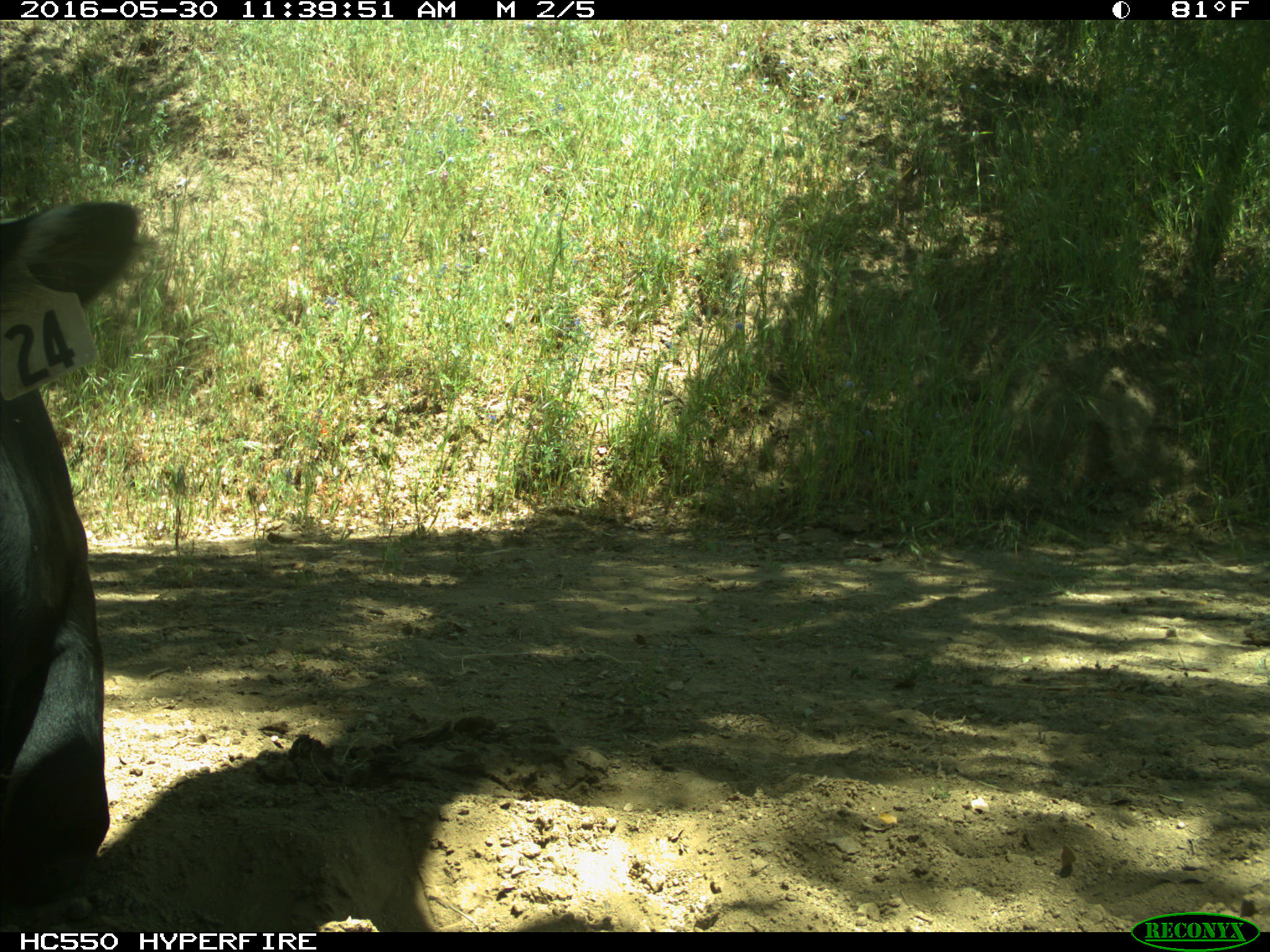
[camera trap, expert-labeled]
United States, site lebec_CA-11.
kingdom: Animalia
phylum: Chordata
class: Mammalia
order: Artiodactyla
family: Bovidae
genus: Bos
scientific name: Bos taurus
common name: domestic cow